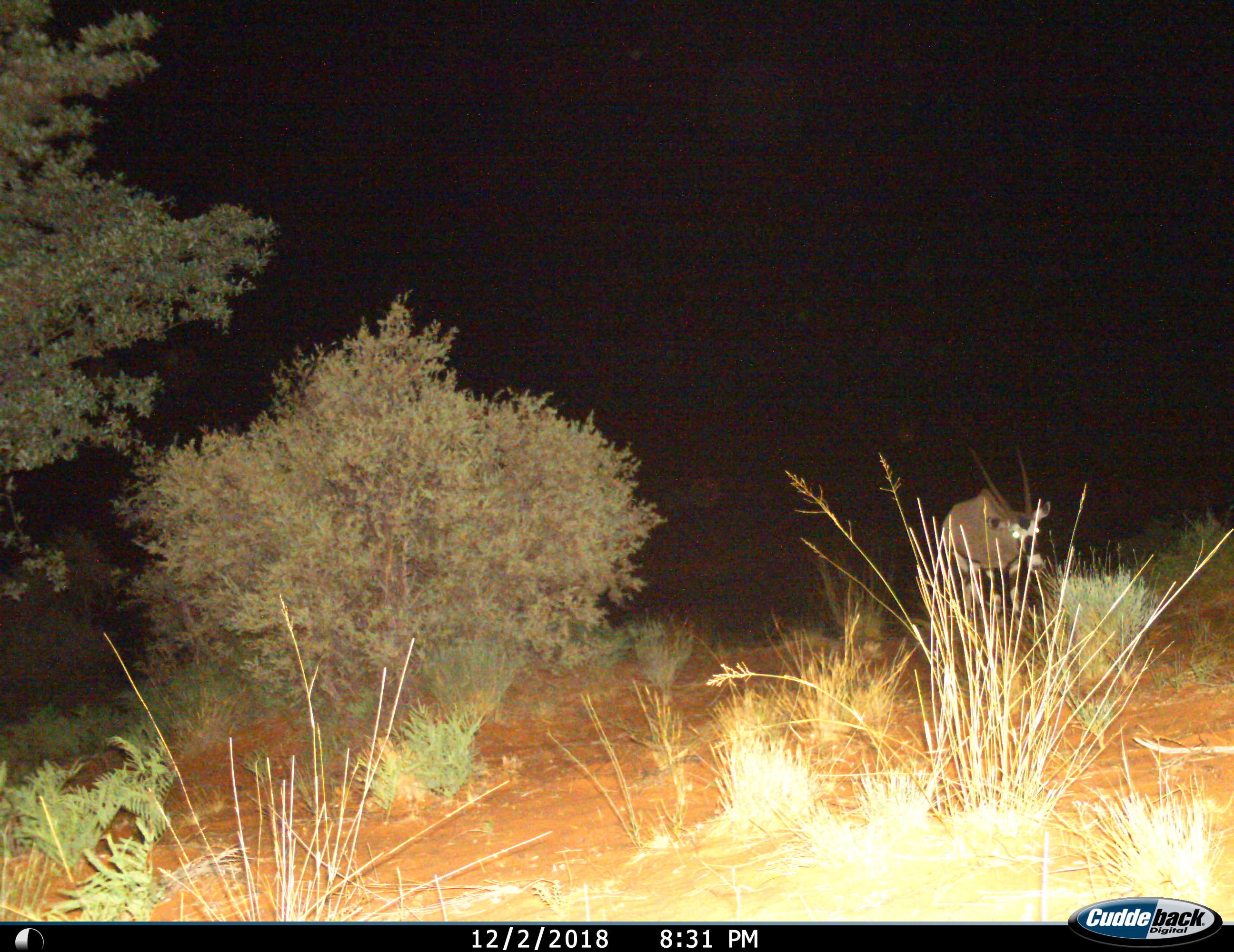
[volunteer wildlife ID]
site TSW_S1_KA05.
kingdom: Animalia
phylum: Chordata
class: Mammalia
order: Artiodactyla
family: Bovidae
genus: Oryx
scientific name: Oryx gazella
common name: gemsbok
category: oryx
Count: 1.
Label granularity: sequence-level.